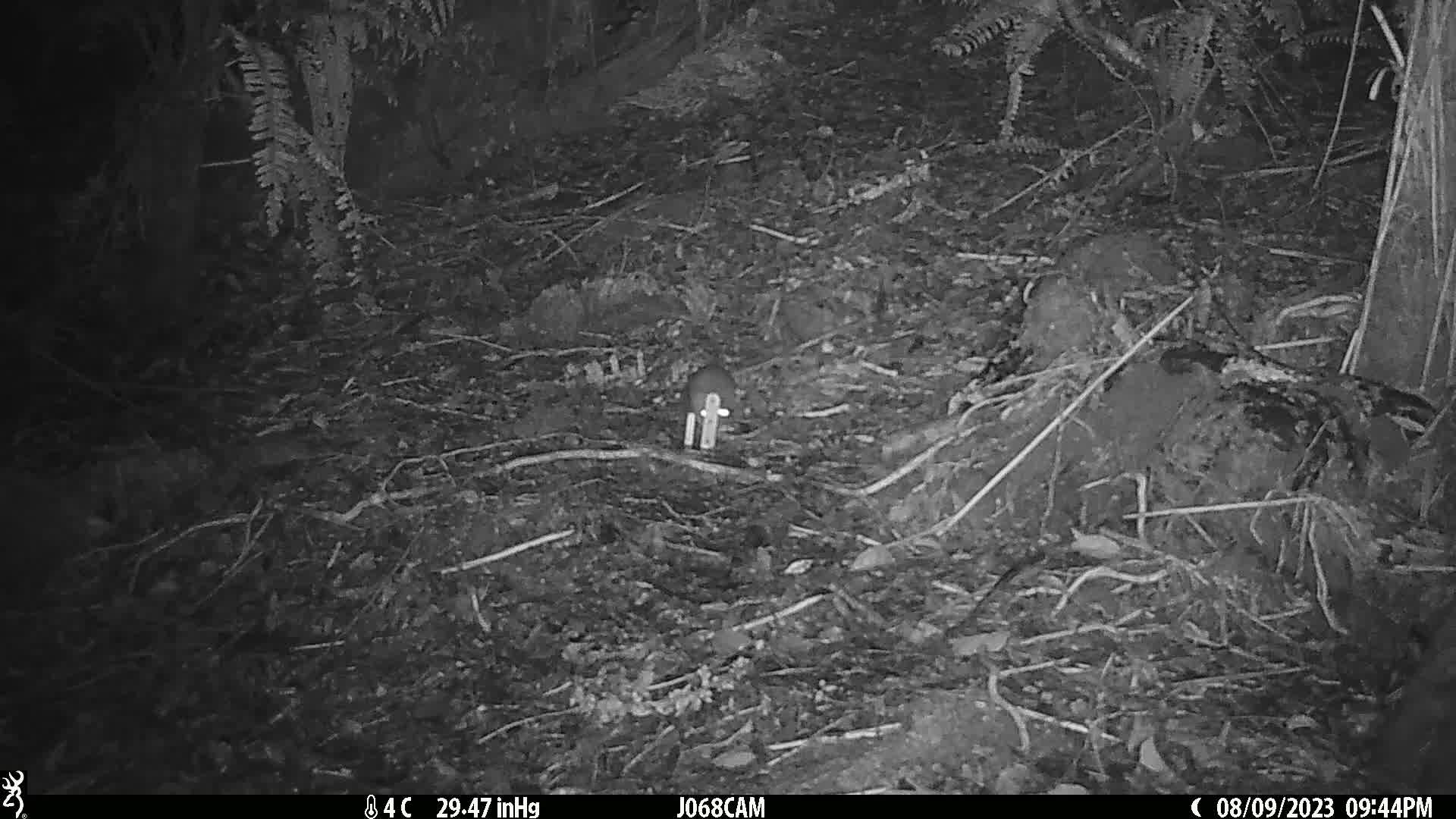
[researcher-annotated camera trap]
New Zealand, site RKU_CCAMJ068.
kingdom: Animalia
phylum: Chordata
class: Mammalia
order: Rodentia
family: Muridae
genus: Rattus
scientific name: Rattus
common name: rat